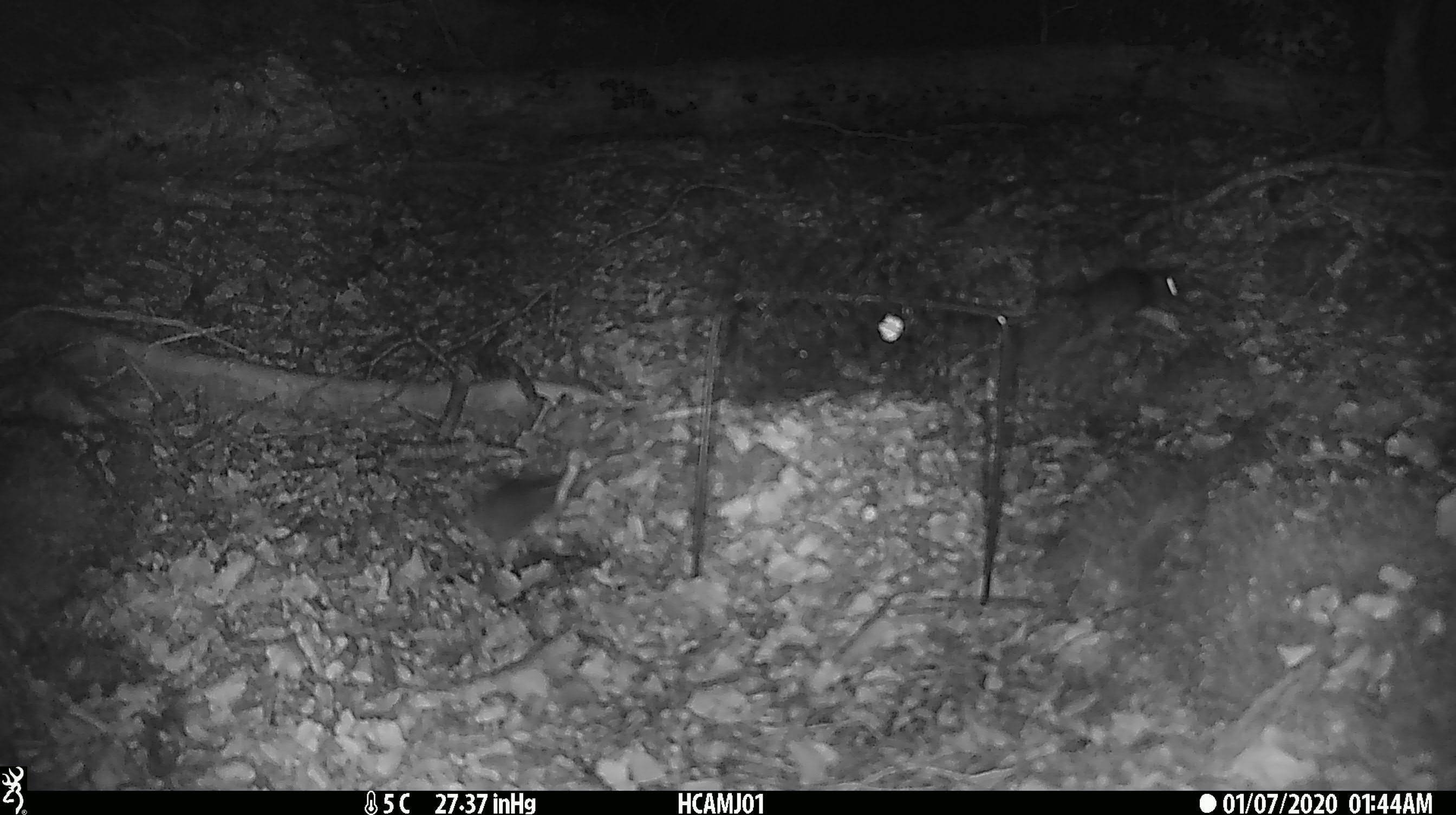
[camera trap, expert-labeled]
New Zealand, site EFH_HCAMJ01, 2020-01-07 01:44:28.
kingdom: Animalia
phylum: Chordata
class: Mammalia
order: Rodentia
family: Muridae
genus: Mus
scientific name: Mus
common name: mouse